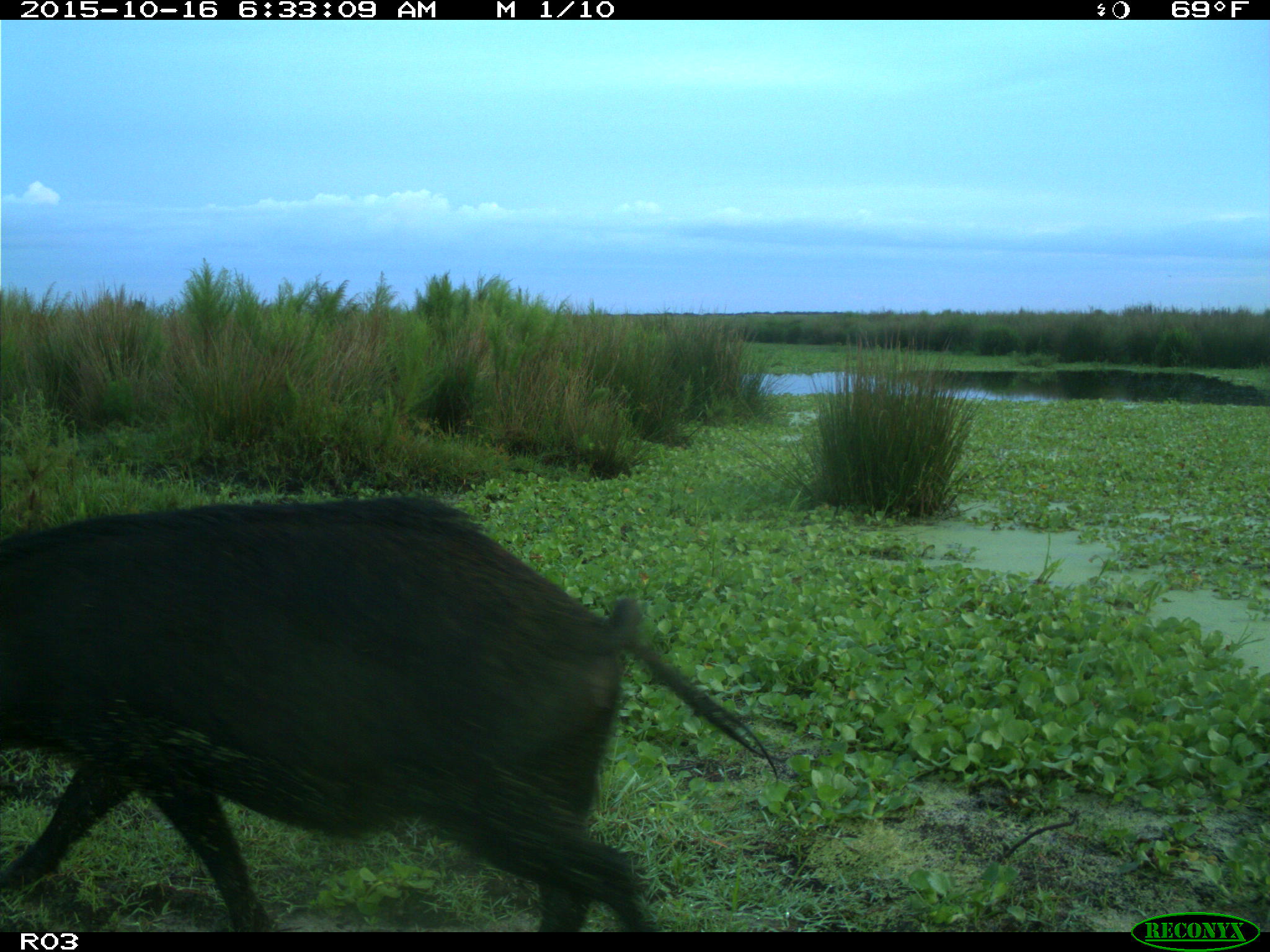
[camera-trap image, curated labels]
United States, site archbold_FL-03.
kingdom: Animalia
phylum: Chordata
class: Mammalia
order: Artiodactyla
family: Suidae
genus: Sus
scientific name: Sus scrofa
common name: wild boar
Sus scrofa (wild boar).